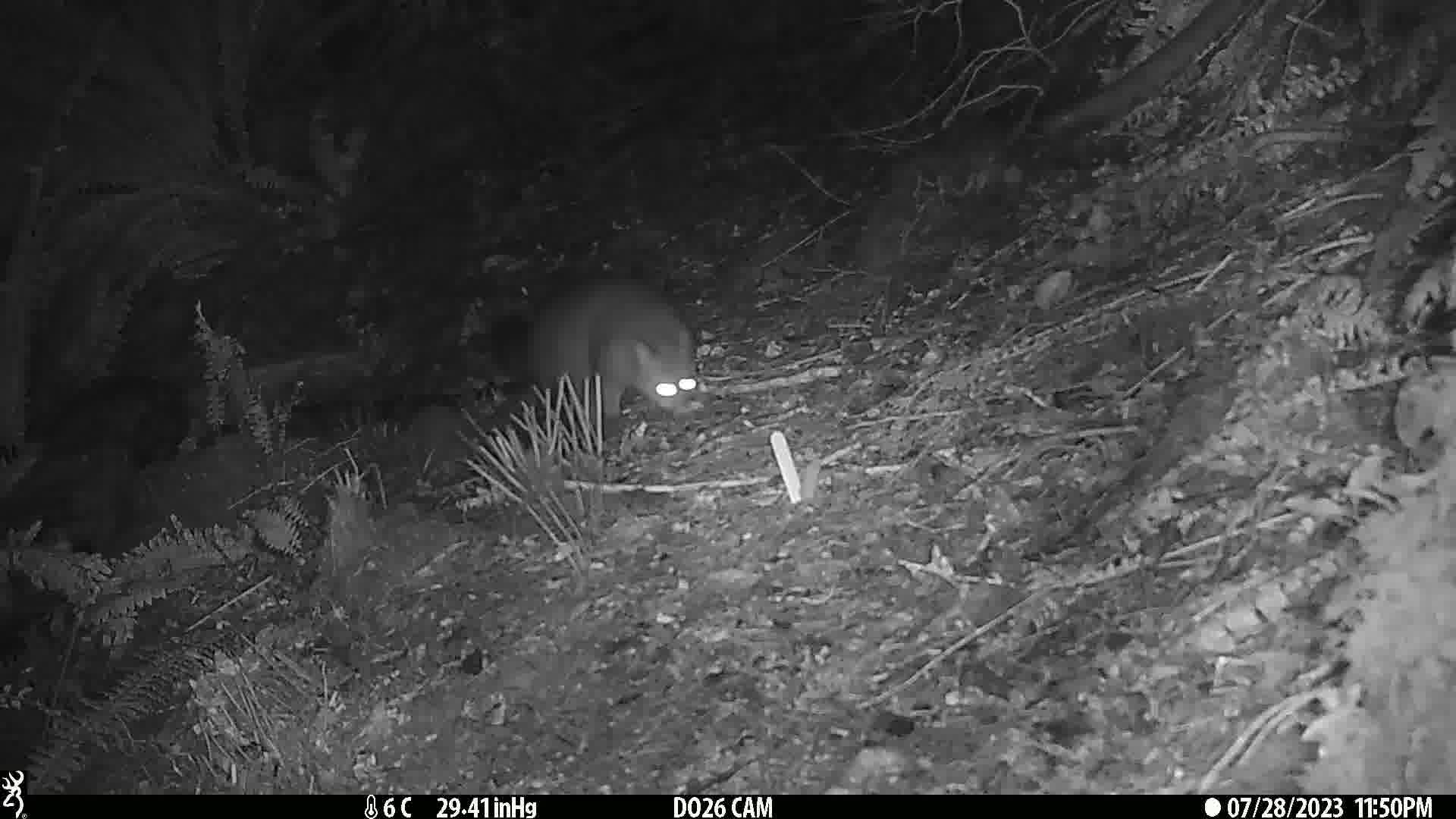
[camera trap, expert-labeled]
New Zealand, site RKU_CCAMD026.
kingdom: Animalia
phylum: Chordata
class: Mammalia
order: Diprotodontia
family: Phalangeridae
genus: Trichosurus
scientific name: Trichosurus vulpecula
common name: common brushtail possum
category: possum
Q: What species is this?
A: Possum (common brushtail possum) (Trichosurus vulpecula).